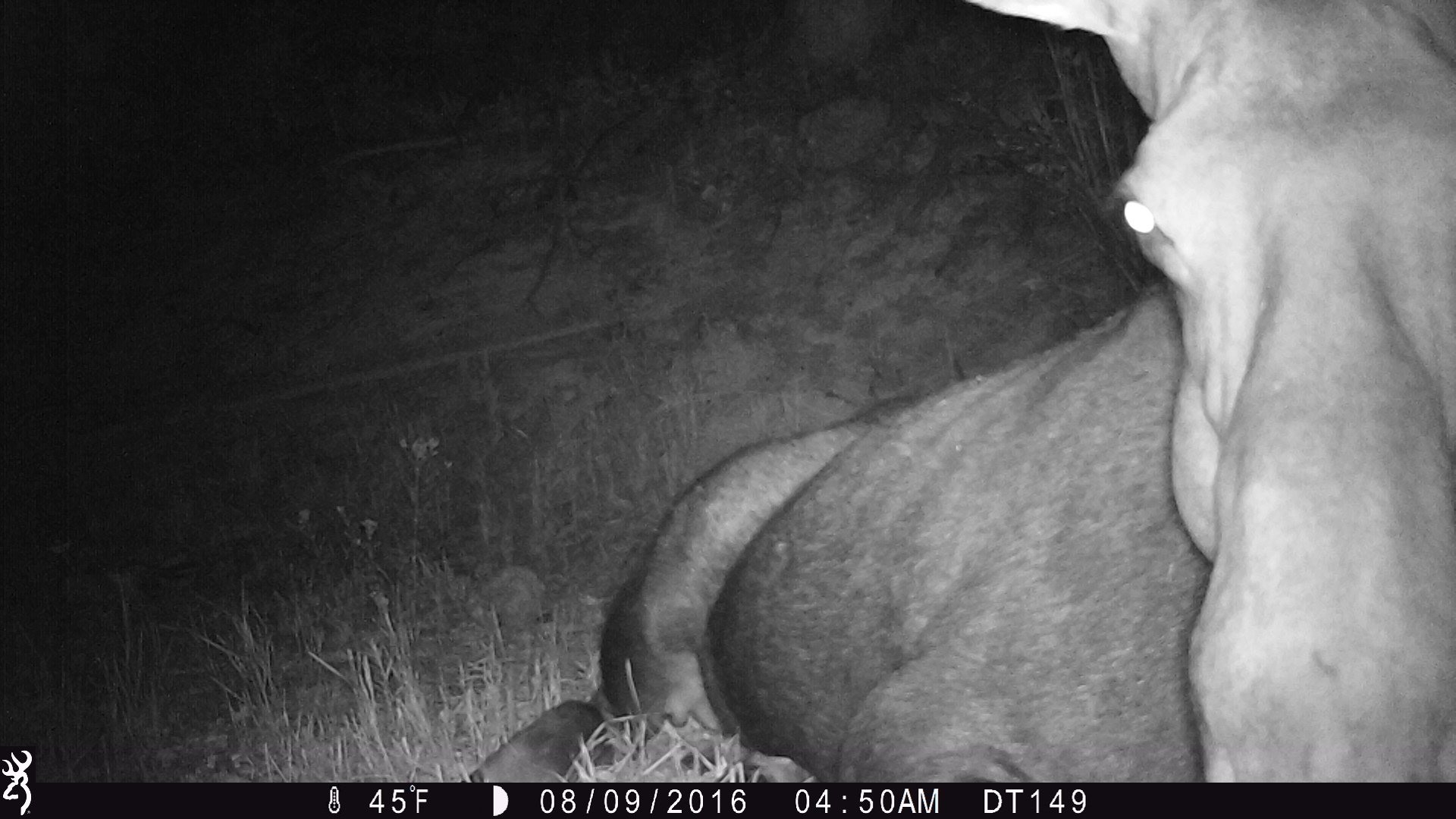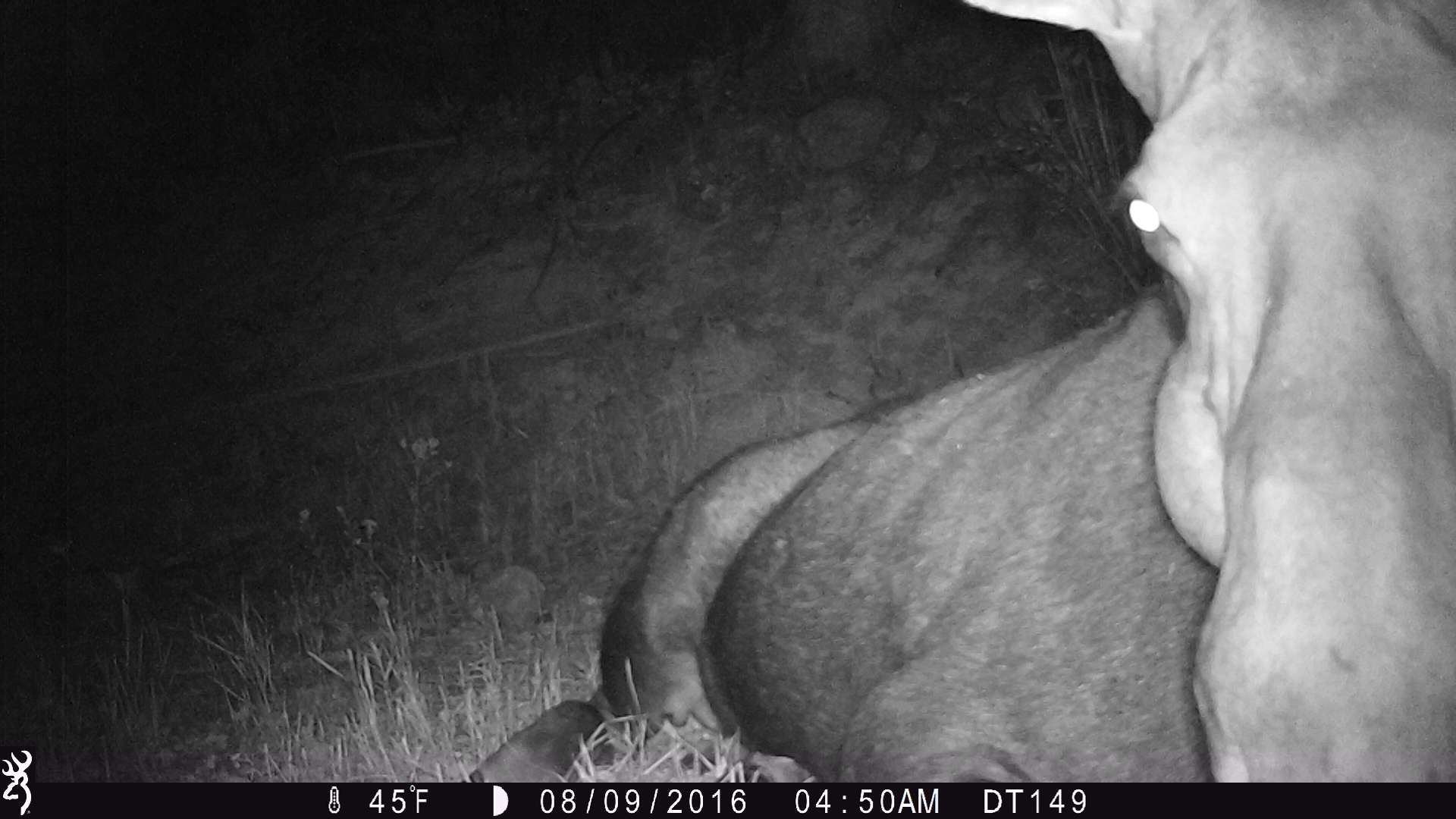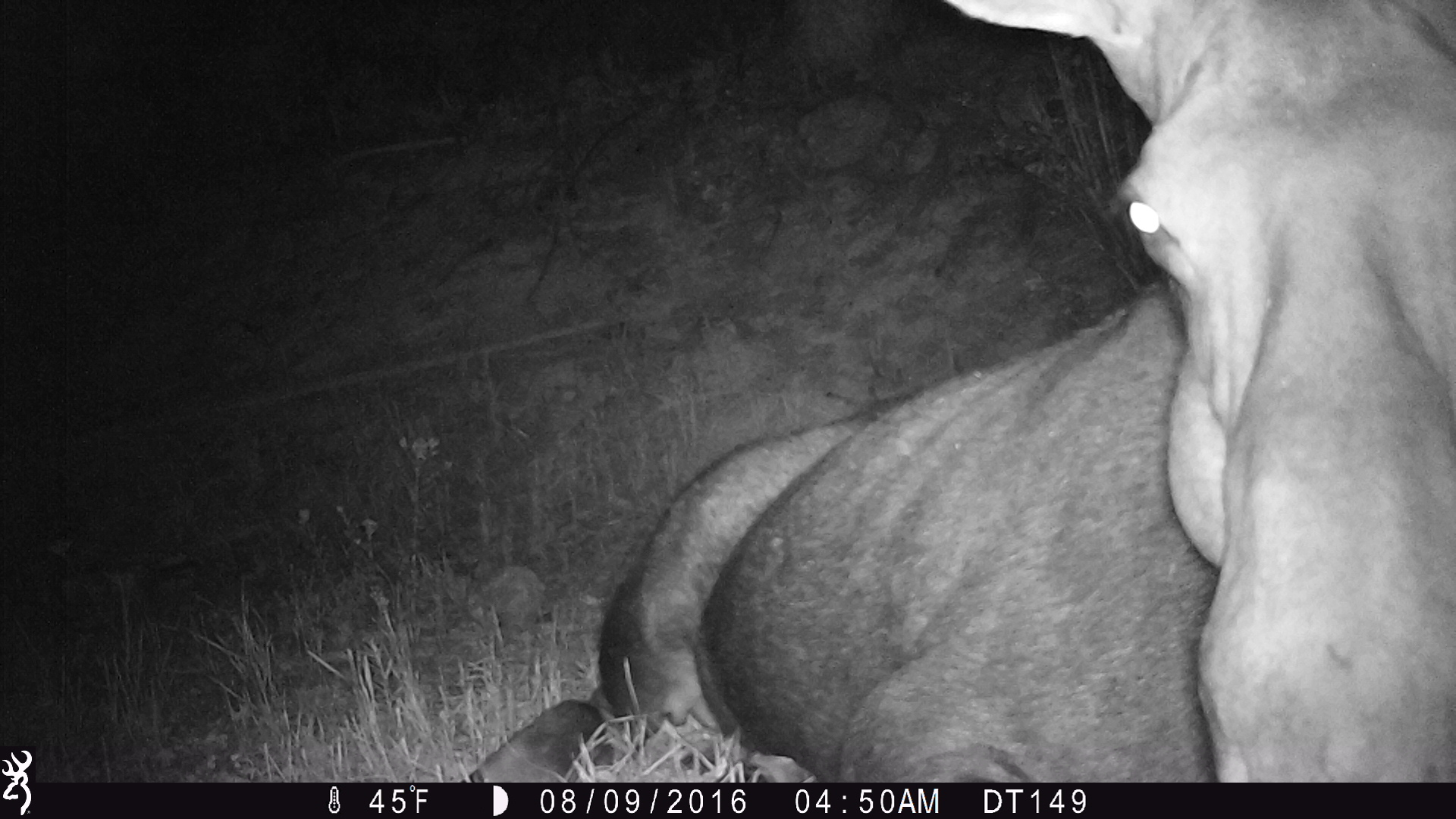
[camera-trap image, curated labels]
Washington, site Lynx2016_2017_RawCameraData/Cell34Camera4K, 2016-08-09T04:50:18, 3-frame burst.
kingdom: Animalia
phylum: Chordata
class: Mammalia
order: Artiodactyla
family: Cervidae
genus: Alces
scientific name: Alces alces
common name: moose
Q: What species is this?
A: Alces alces (moose).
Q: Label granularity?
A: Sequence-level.